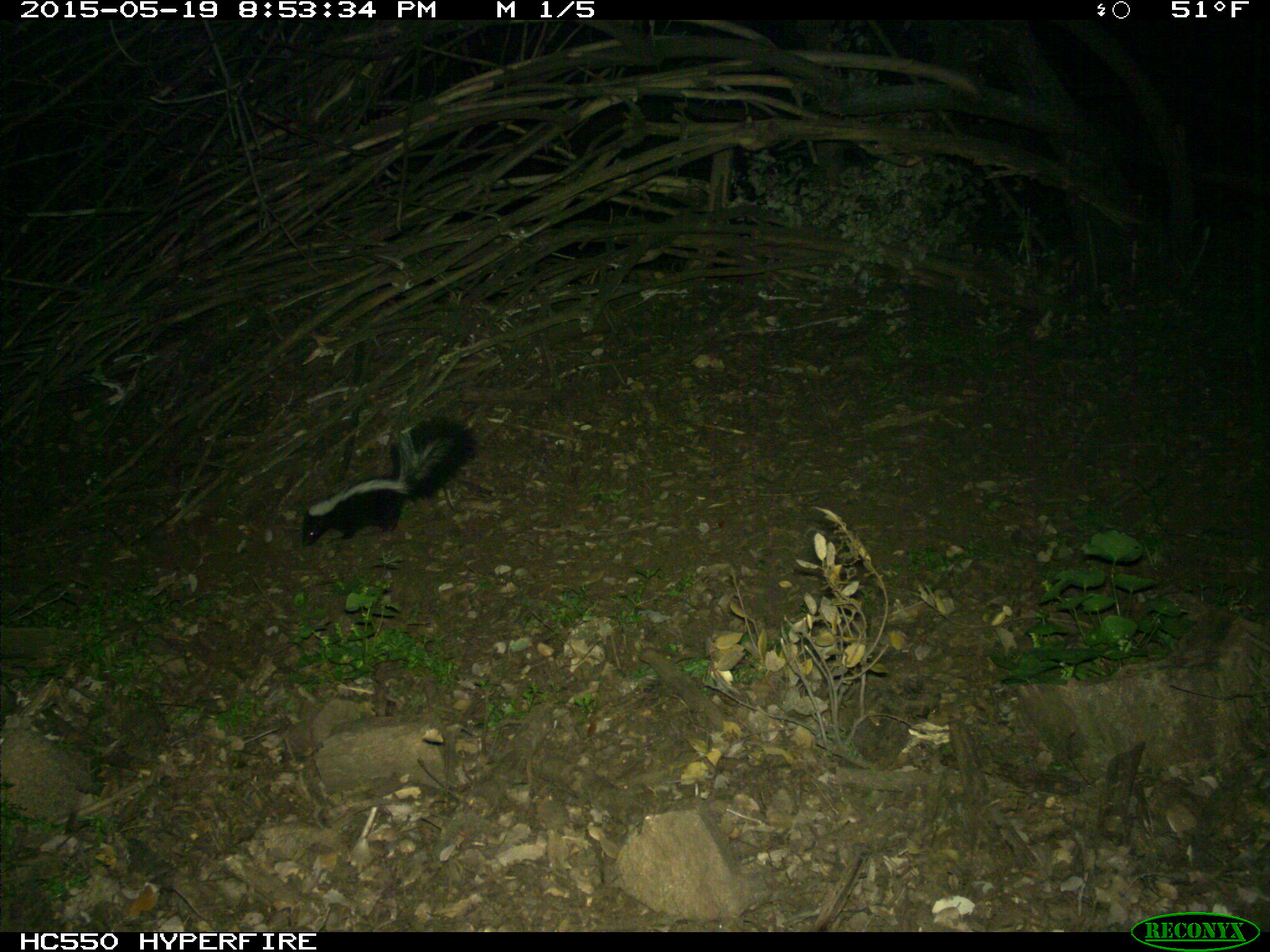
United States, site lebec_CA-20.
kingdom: Animalia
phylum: Chordata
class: Mammalia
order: Carnivora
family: Mephitidae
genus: Mephitis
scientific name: Mephitis mephitis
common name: striped skunk